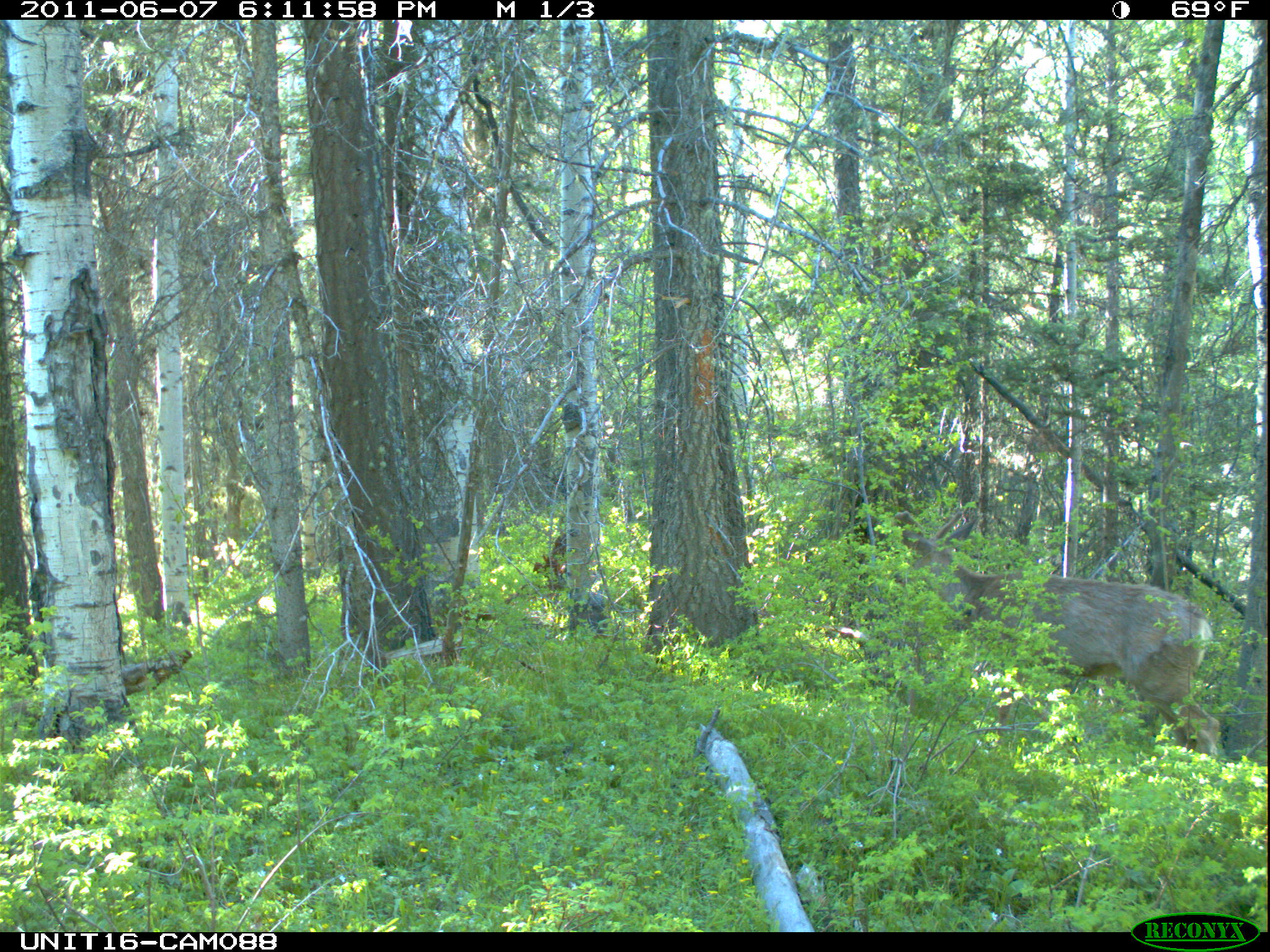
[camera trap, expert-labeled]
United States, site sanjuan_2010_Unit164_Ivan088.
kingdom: Animalia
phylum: Chordata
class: Mammalia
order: Artiodactyla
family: Cervidae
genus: Odocoileus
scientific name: Odocoileus hemionus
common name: mule deer